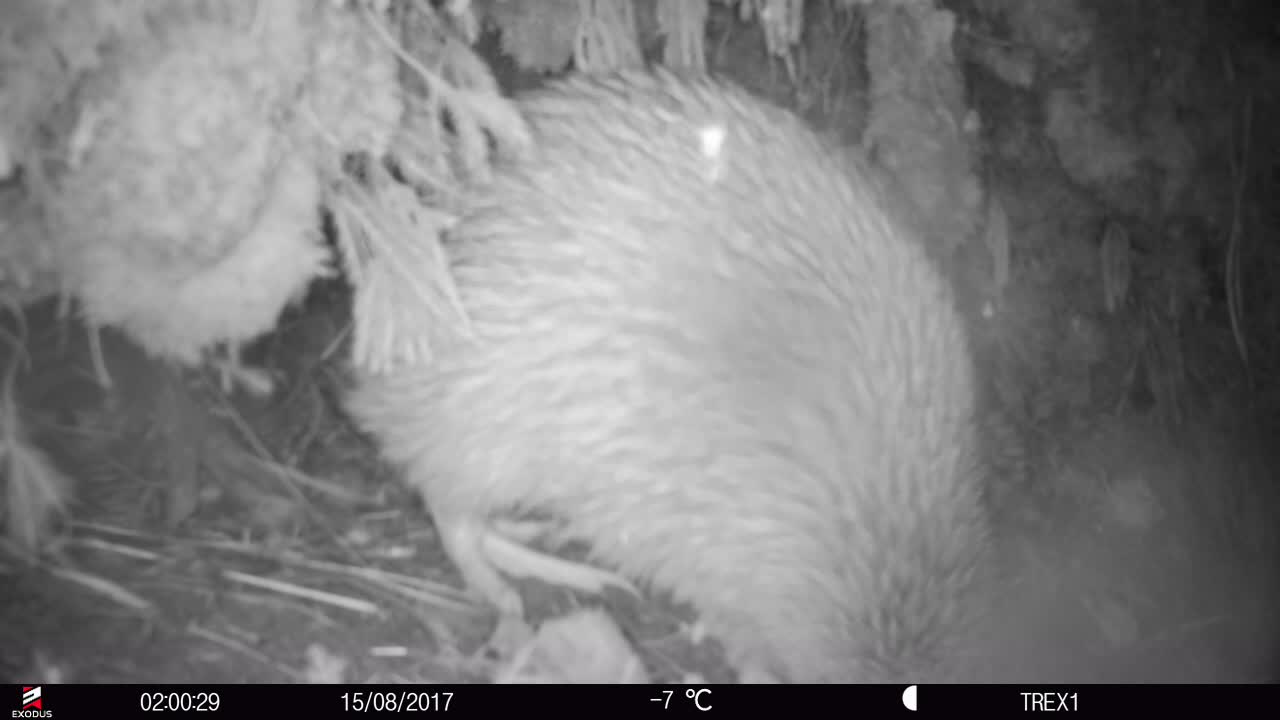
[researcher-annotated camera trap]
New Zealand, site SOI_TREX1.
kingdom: Animalia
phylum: Chordata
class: Aves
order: Apterygiformes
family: Apterygidae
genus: Apteryx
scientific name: Apteryx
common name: kiwi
Kiwi (Apteryx).